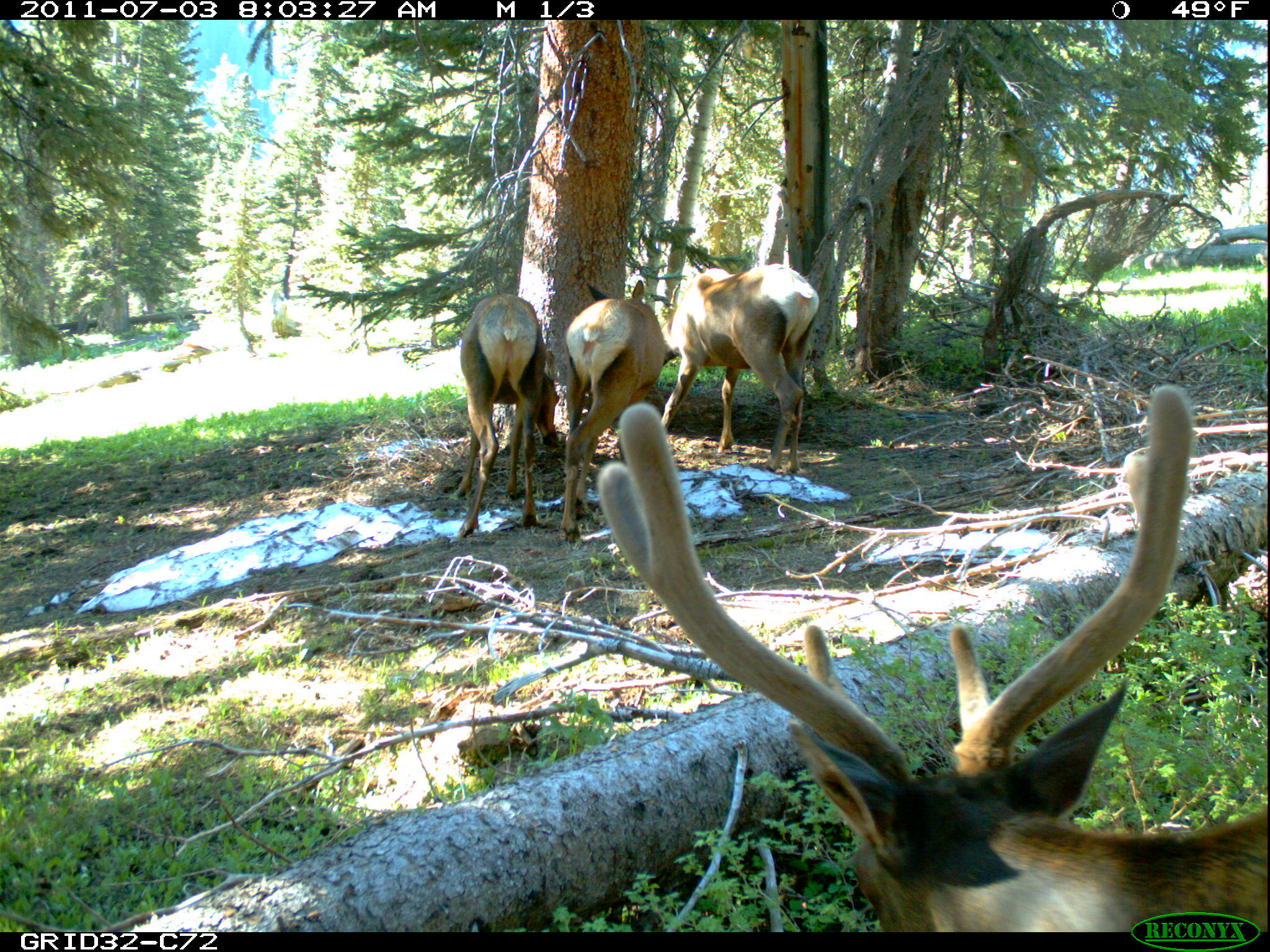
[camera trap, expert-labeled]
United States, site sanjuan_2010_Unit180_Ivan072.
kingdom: Animalia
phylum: Chordata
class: Mammalia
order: Artiodactyla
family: Cervidae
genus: Cervus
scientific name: Cervus elaphus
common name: red deer